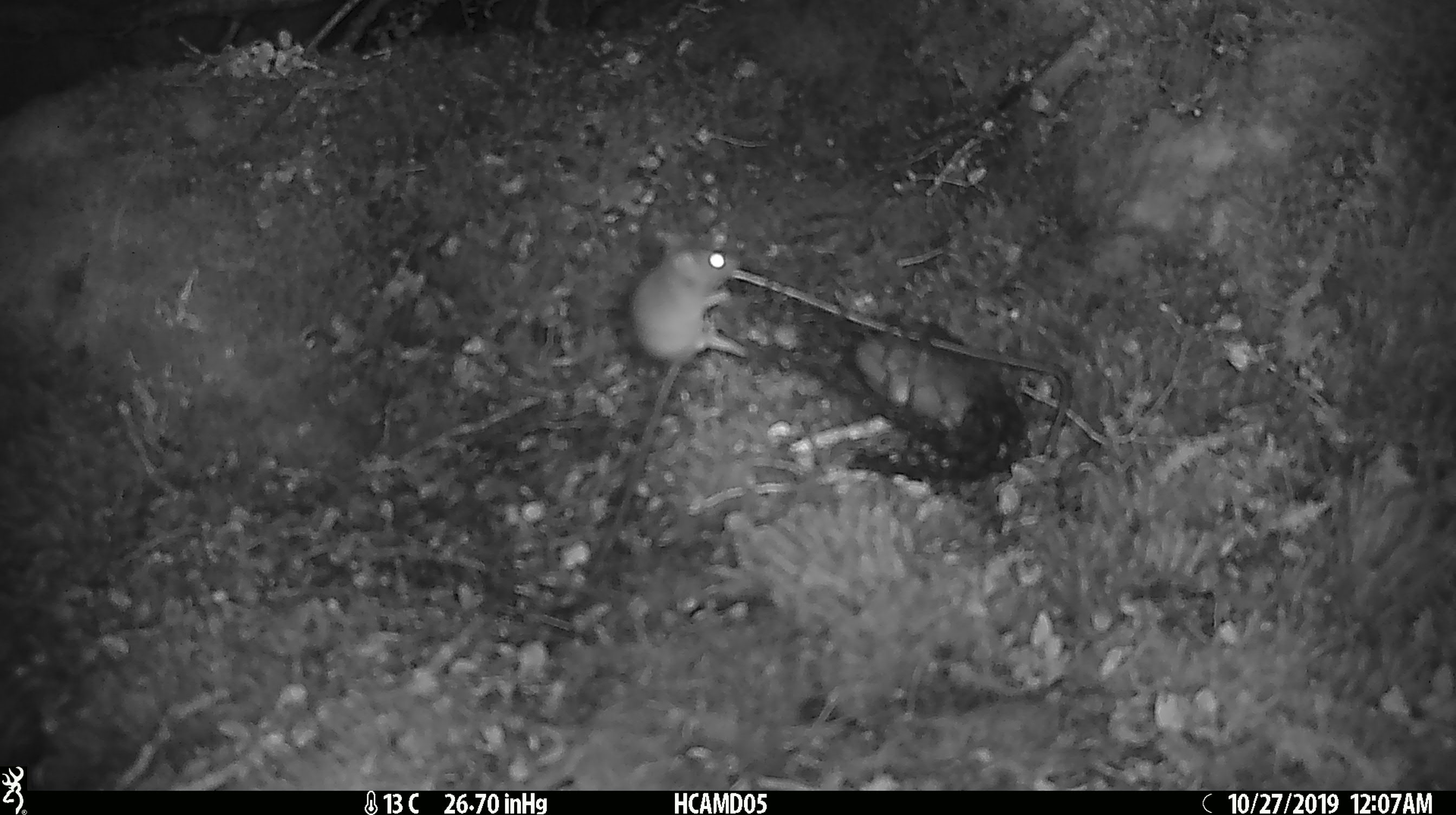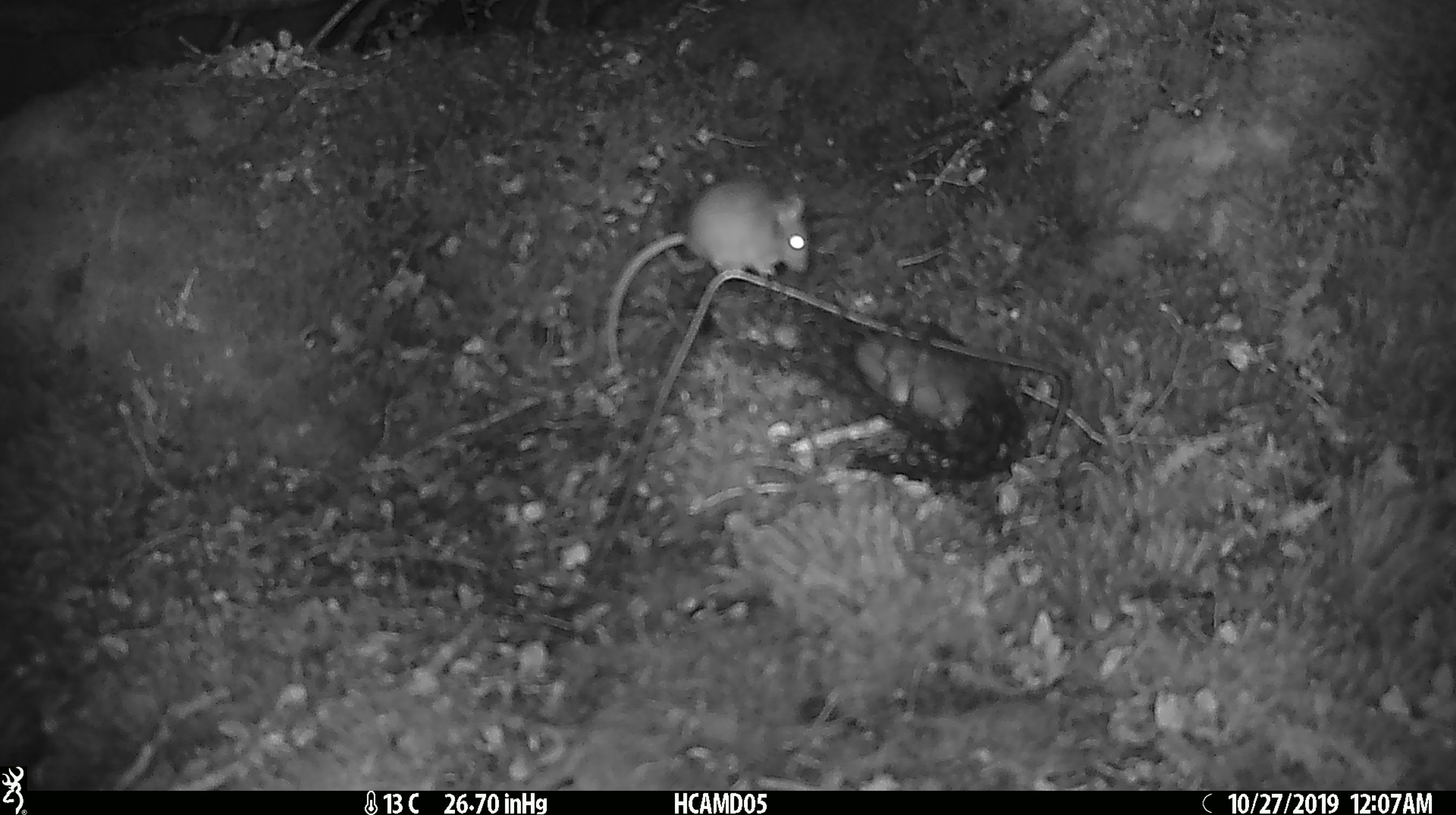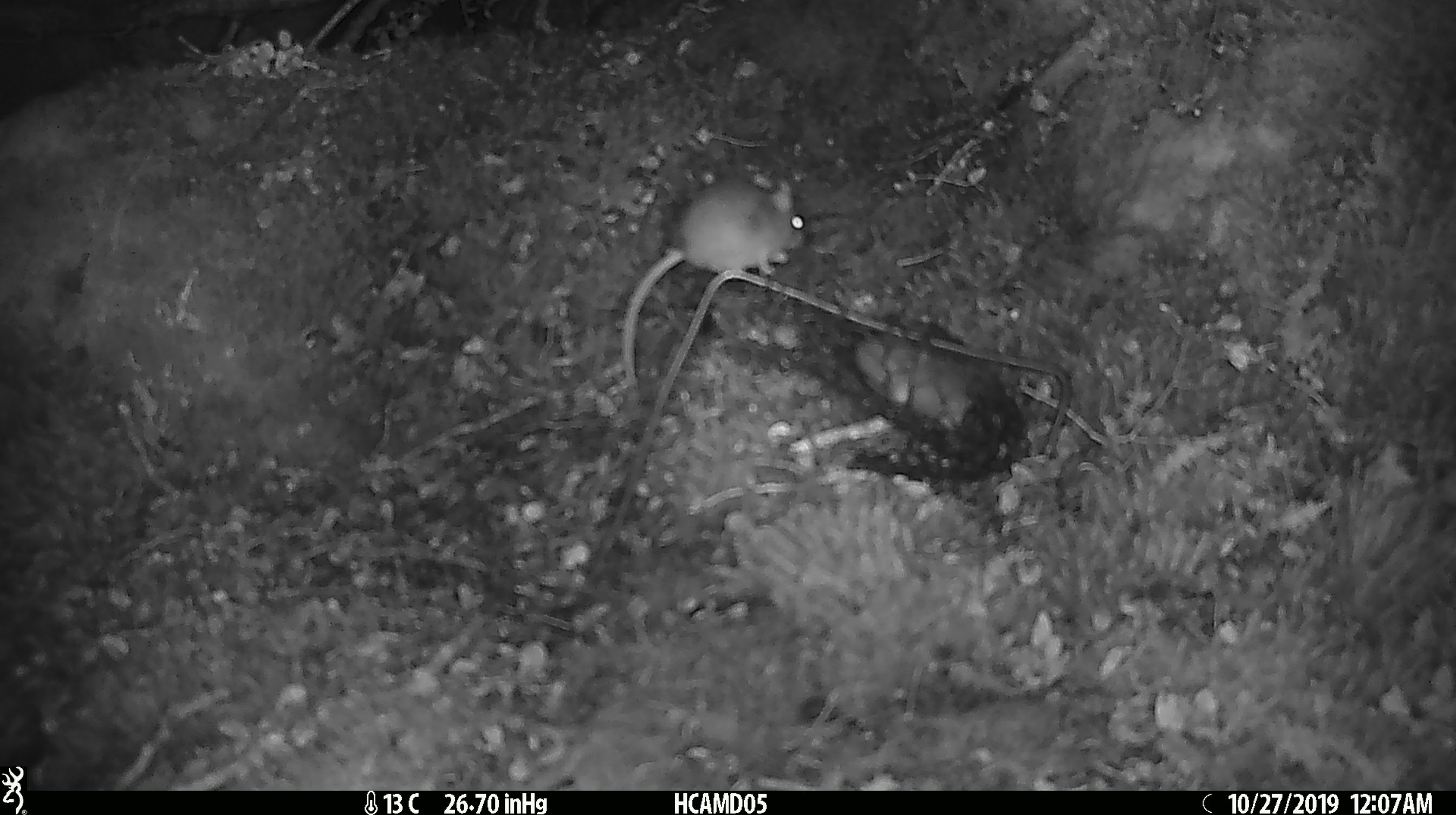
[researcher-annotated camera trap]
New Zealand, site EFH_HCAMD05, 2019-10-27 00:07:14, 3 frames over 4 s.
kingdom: Animalia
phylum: Chordata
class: Mammalia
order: Rodentia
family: Muridae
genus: Mus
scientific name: Mus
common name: mouse